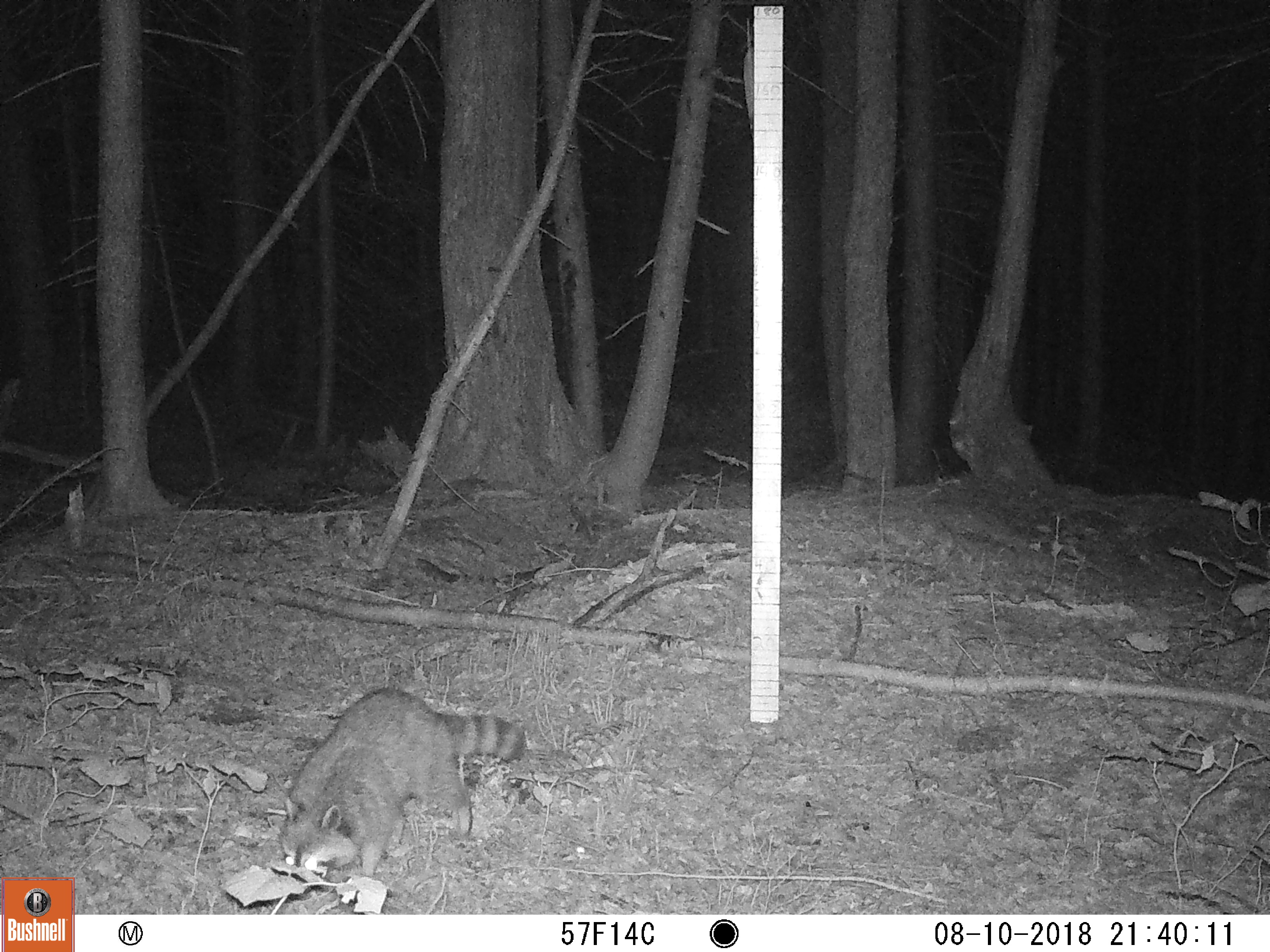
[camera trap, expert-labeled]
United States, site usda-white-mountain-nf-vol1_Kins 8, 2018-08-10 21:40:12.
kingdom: Animalia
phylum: Chordata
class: Mammalia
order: Carnivora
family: Procyonidae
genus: Procyon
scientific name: Procyon lotor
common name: raccoon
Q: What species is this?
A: Raccoon (Procyon lotor).